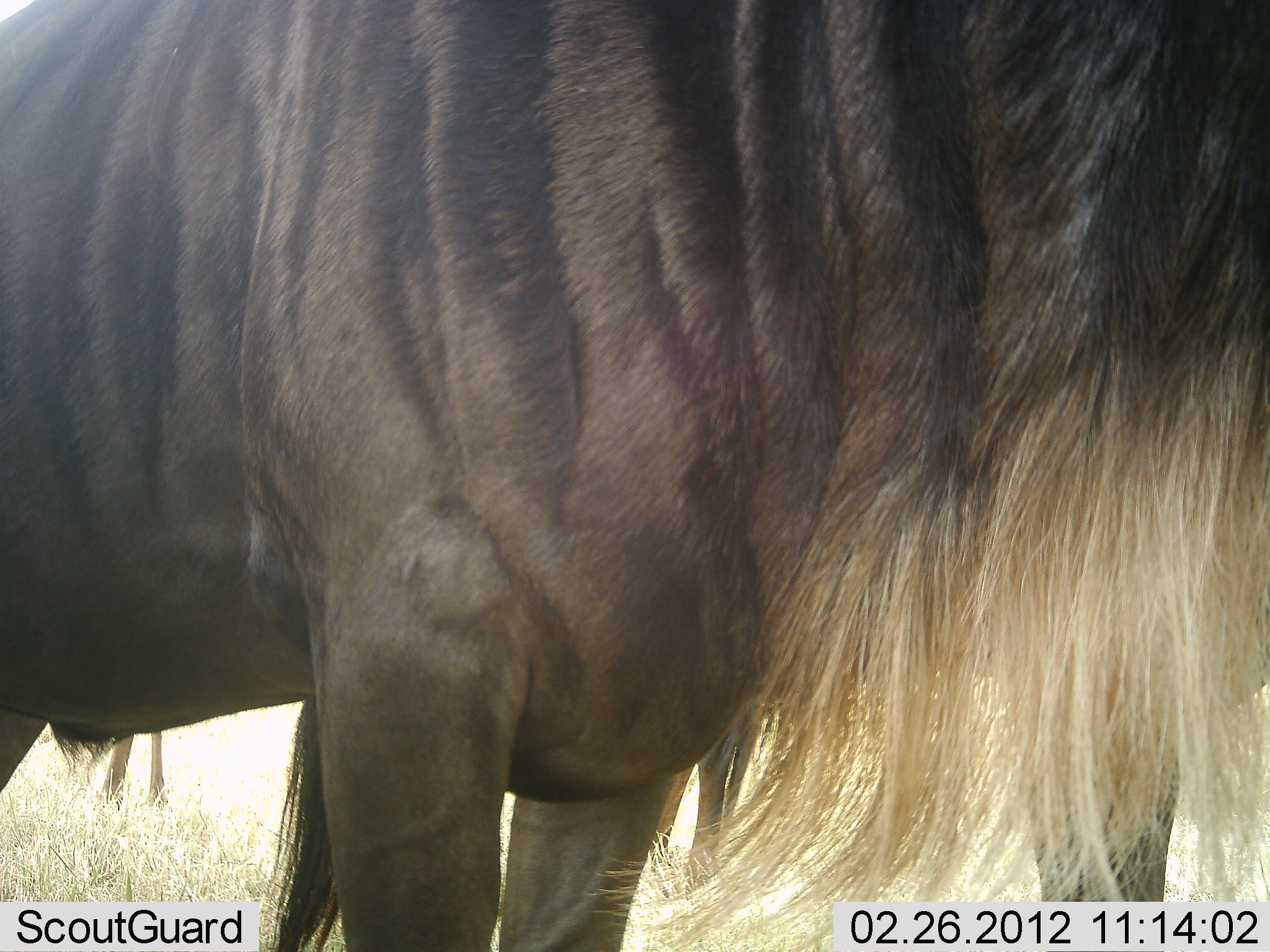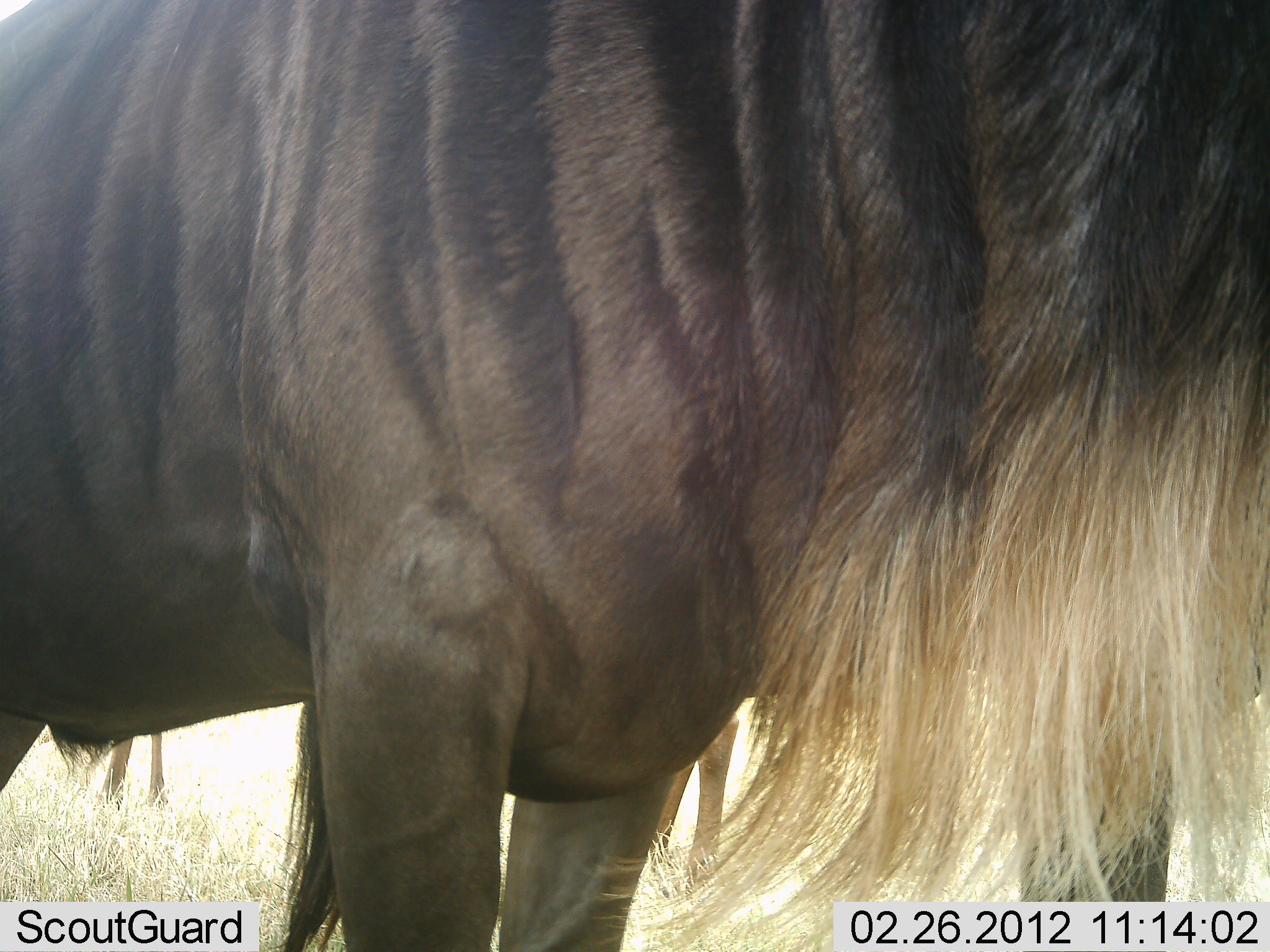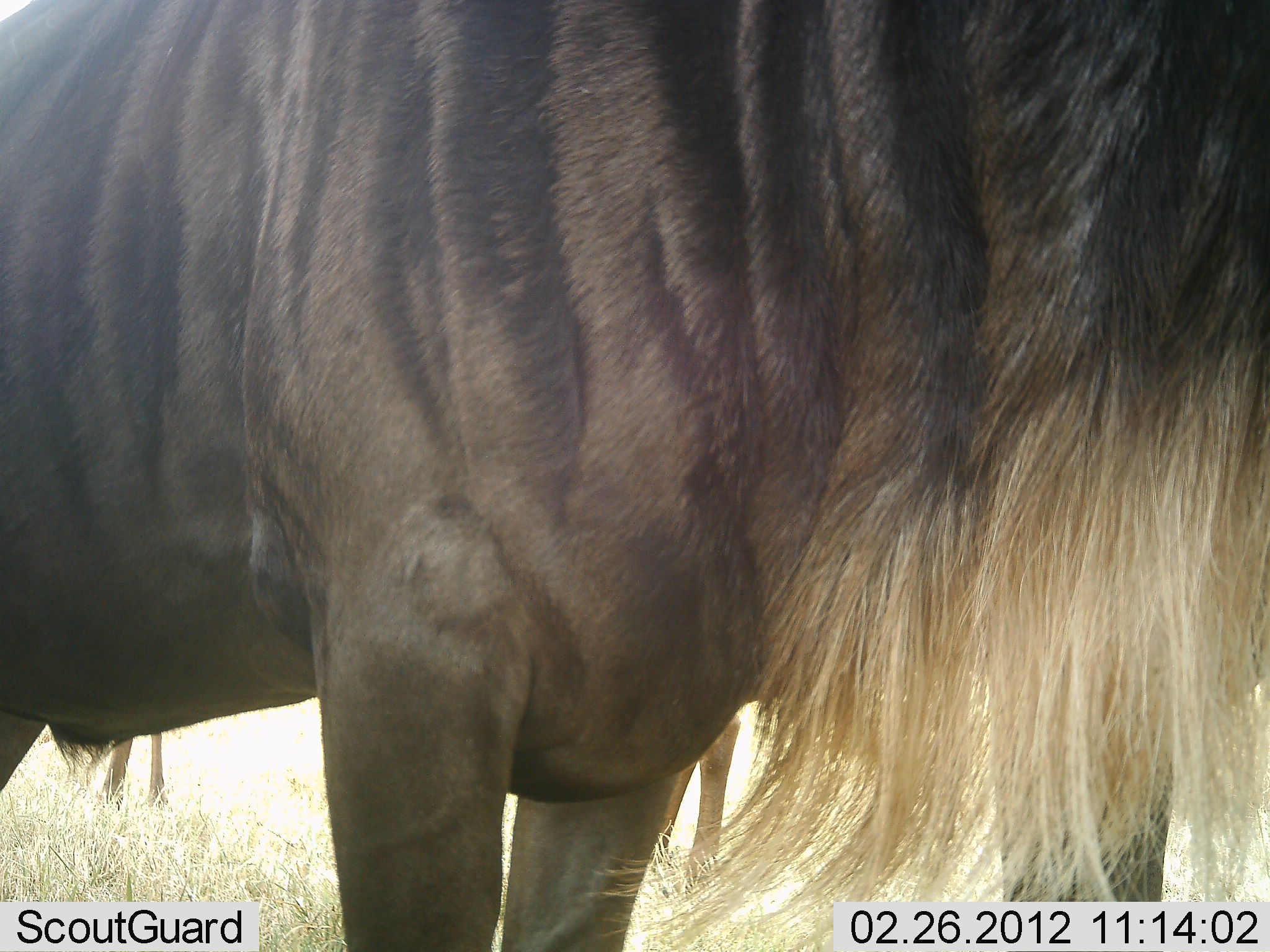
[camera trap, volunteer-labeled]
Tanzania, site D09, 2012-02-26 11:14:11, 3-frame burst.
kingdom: Animalia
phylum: Chordata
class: Mammalia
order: Artiodactyla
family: Bovidae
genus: Connochaetes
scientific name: Connochaetes taurinus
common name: blue wildebeest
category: wildebeest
Wildebeest (blue wildebeest) (Connochaetes taurinus), count 2. Behavior (volunteer vote fractions): standing 96%, resting 4%, moving 0%, interacting 0%. Young present (vote fraction): 8%. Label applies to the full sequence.